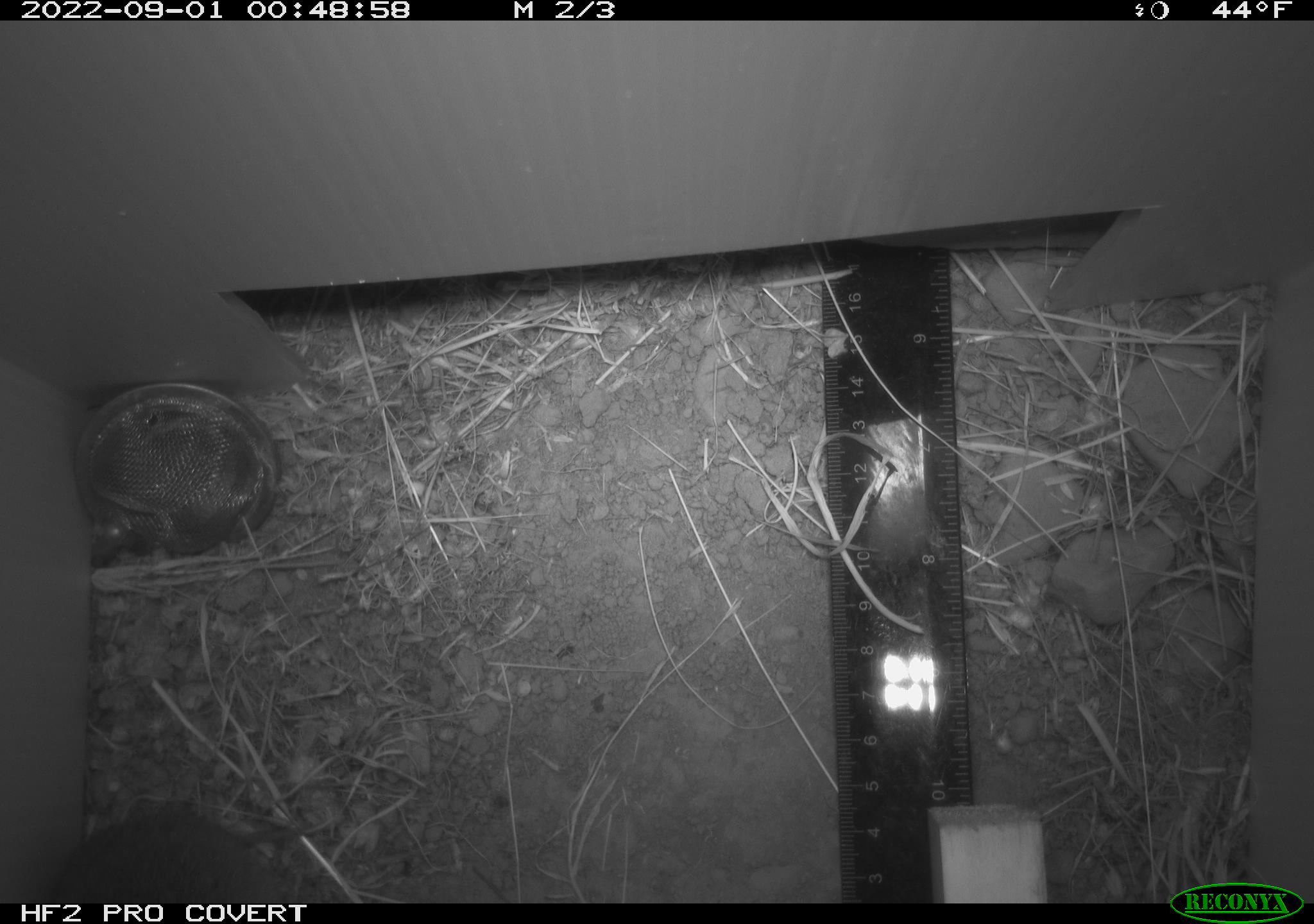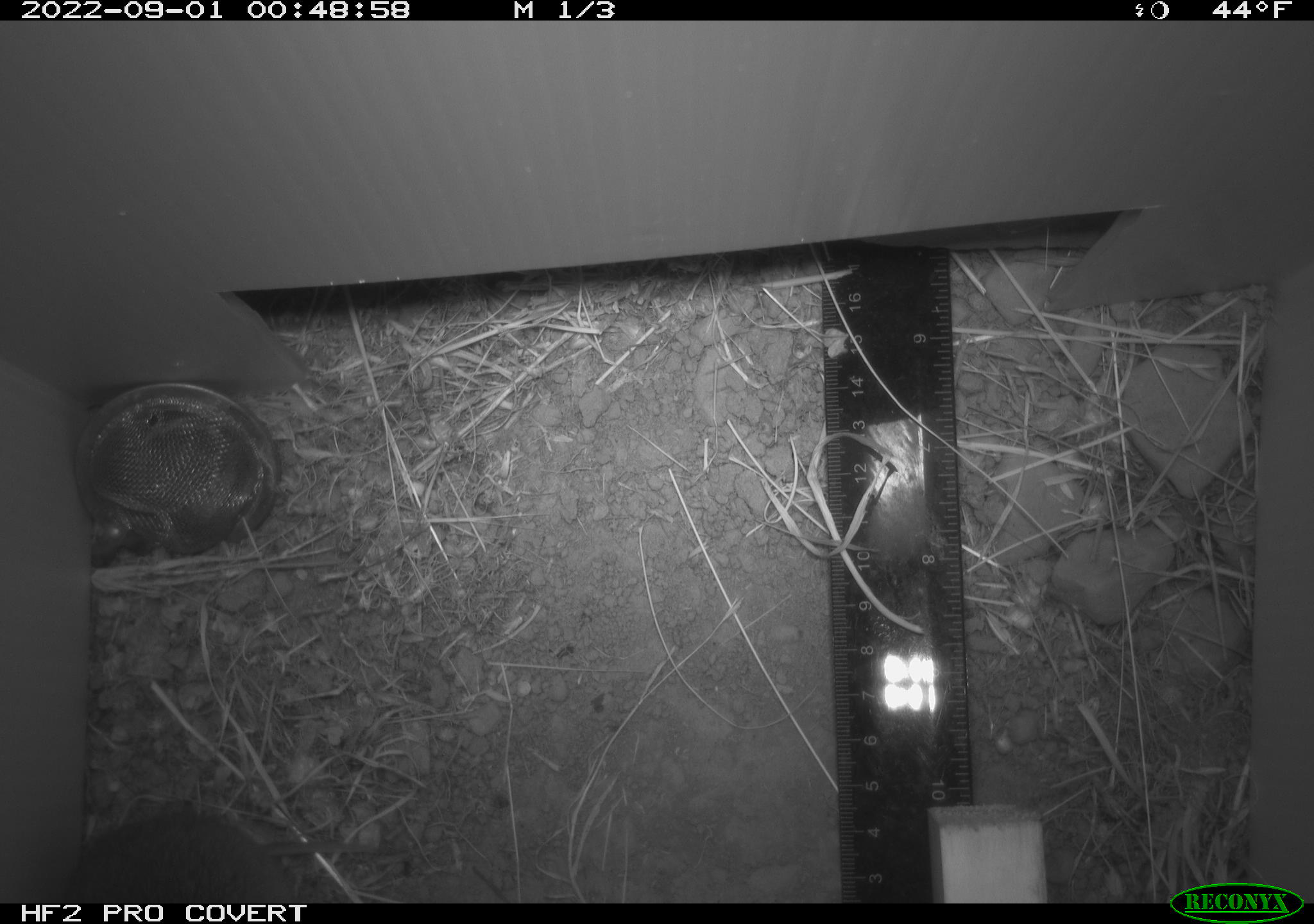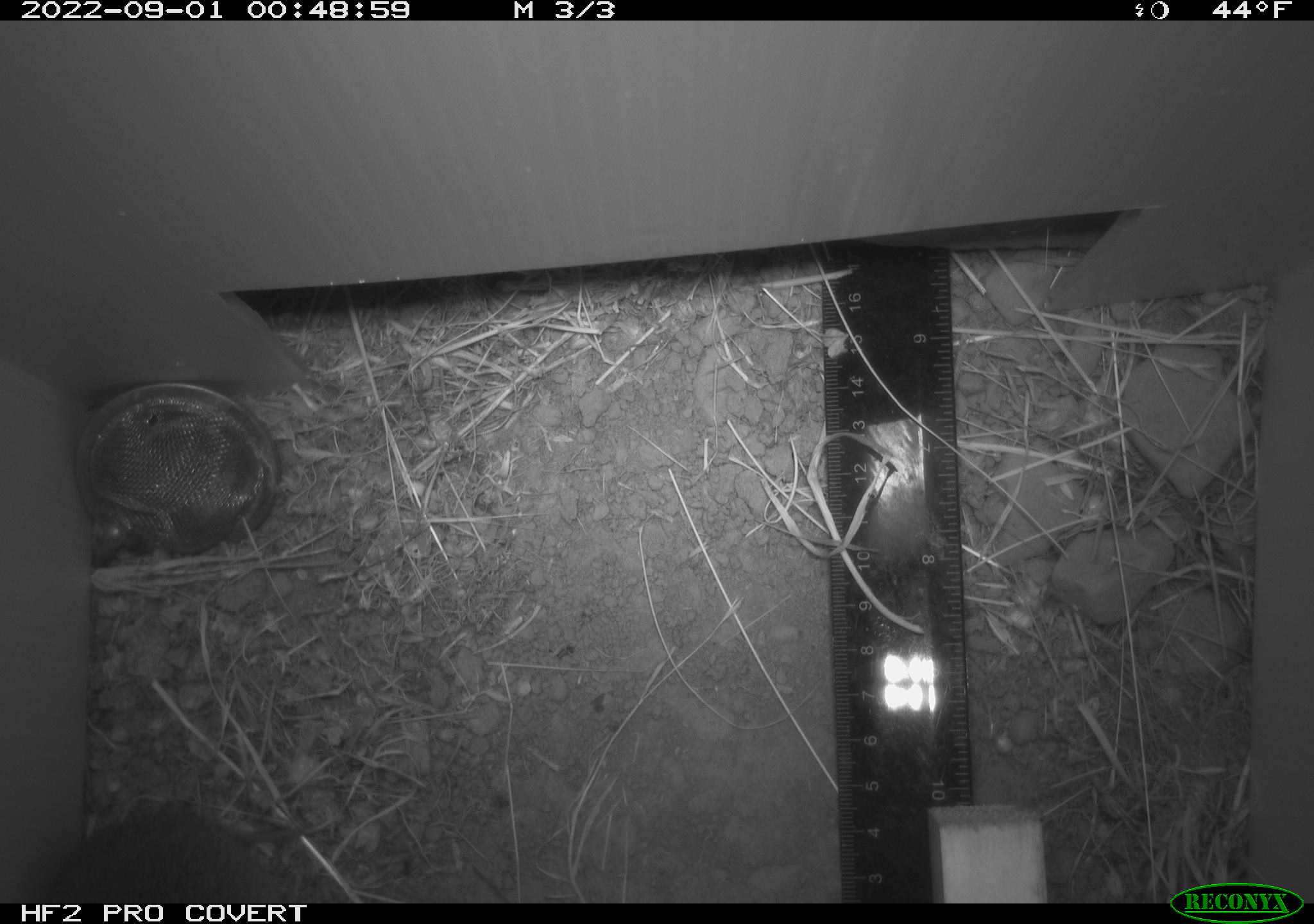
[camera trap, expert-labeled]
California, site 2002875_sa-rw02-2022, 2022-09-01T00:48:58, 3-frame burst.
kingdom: Animalia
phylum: Chordata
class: Mammalia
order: Rodentia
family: Cricetidae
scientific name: Arvicolinae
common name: voles, lemmings, and muskrats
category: arvicolinae subfamily